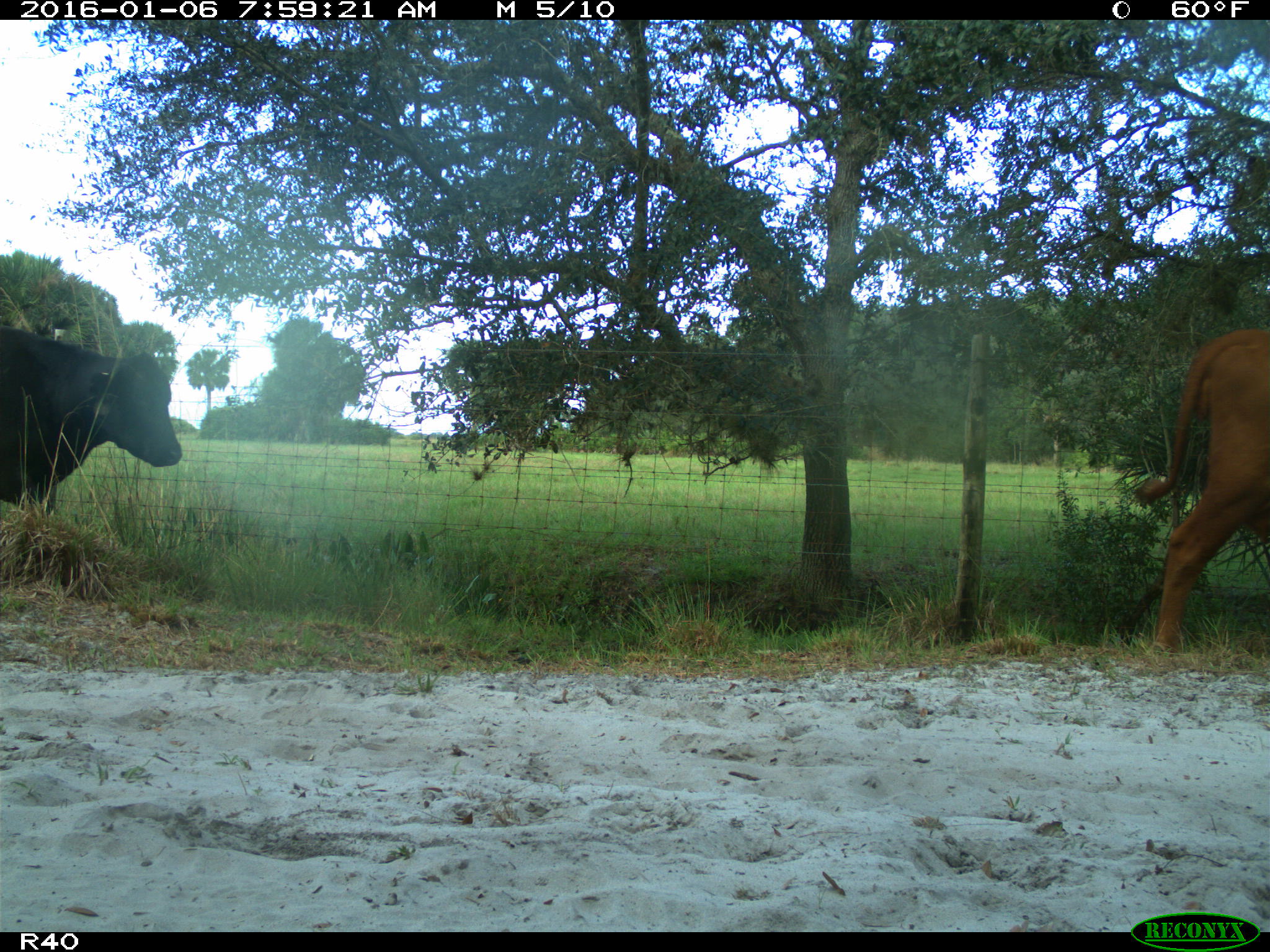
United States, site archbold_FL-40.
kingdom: Animalia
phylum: Chordata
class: Mammalia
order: Artiodactyla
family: Bovidae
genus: Bos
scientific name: Bos taurus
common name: domestic cow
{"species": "Bos taurus (domestic cow)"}